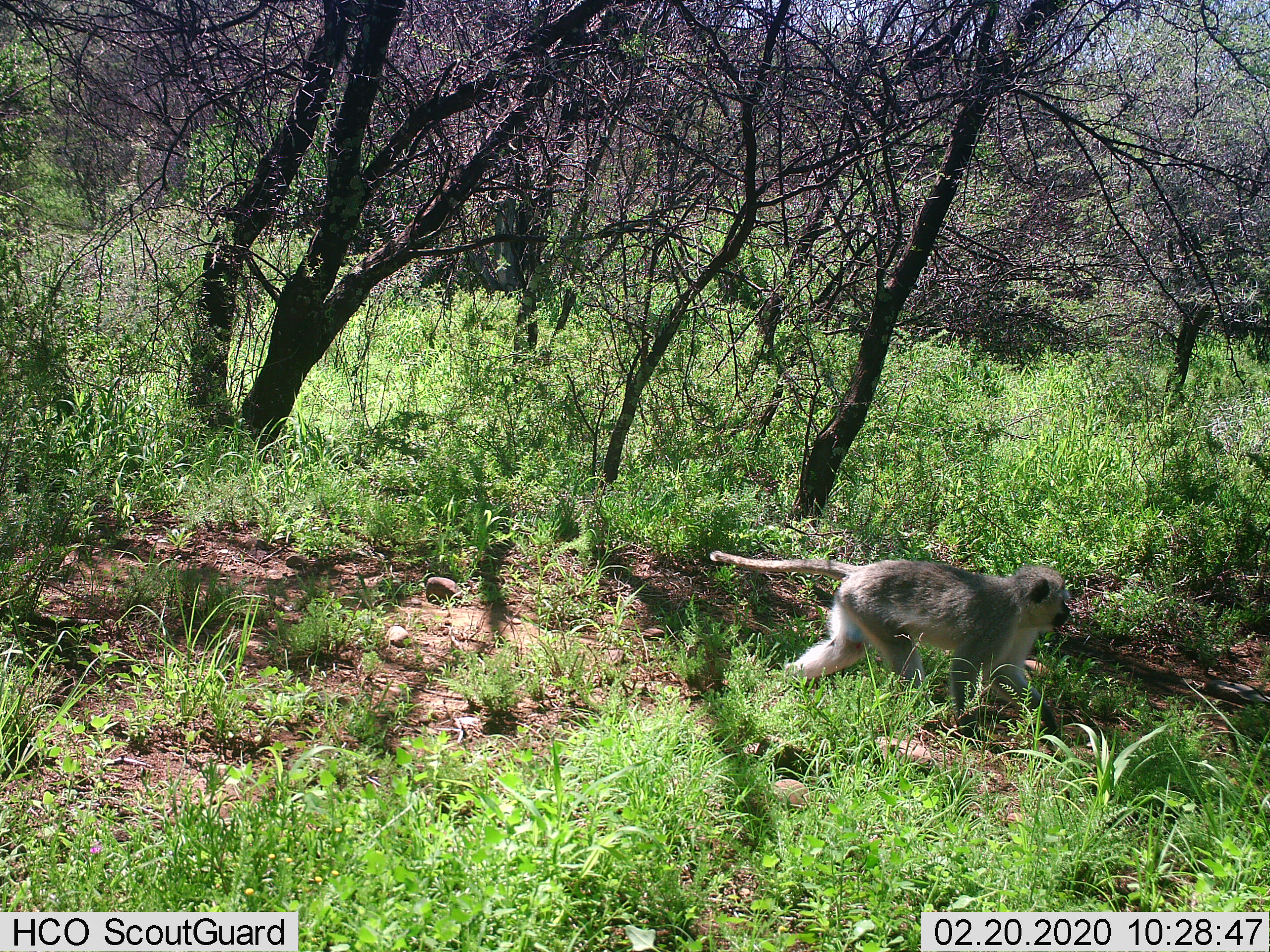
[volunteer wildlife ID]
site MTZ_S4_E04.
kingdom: Animalia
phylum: Chordata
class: Mammalia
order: Primates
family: Cercopithecidae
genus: Chlorocebus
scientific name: Chlorocebus pygerythrus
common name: vervet monkey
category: monkeyvervet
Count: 1.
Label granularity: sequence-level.